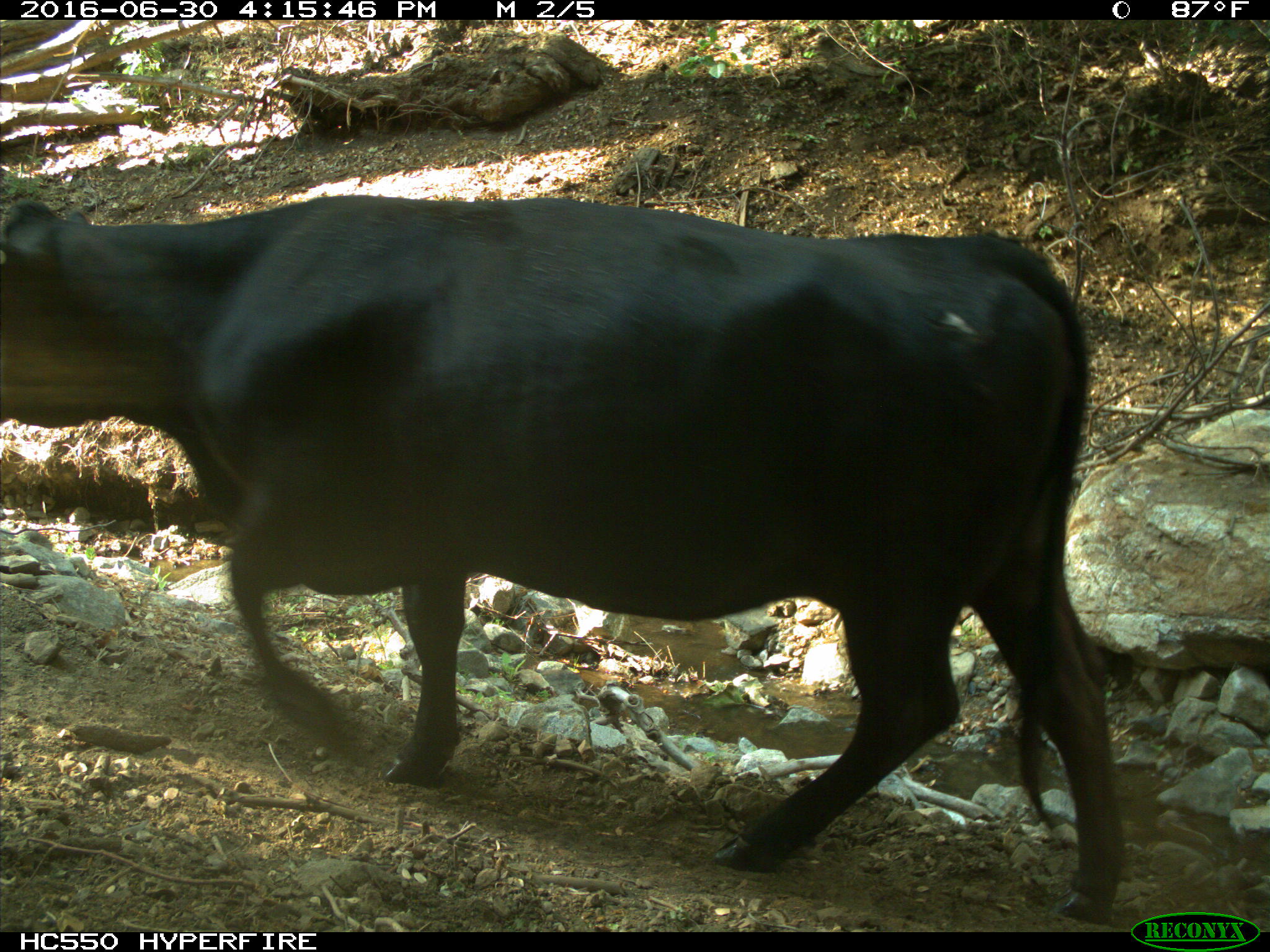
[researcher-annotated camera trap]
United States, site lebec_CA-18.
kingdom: Animalia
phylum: Chordata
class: Mammalia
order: Artiodactyla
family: Bovidae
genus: Bos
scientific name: Bos taurus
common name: domestic cow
Bos taurus (domestic cow).